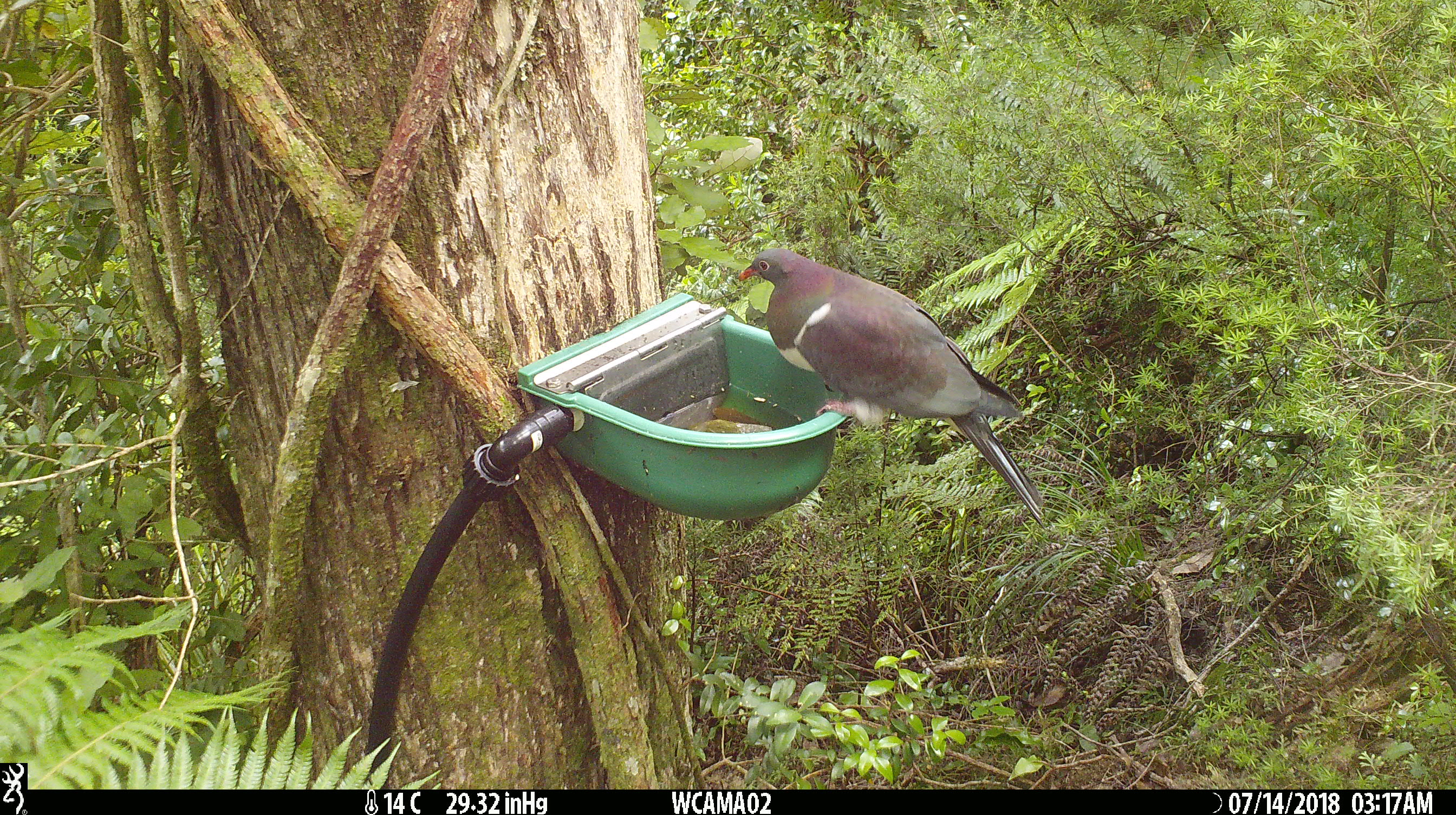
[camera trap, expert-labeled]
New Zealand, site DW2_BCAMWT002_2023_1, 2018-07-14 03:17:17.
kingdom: Animalia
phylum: Chordata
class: Aves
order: Columbiformes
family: Columbidae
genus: Hemiphaga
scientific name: Hemiphaga novaeseelandiae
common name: new zealand pigeon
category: kereru